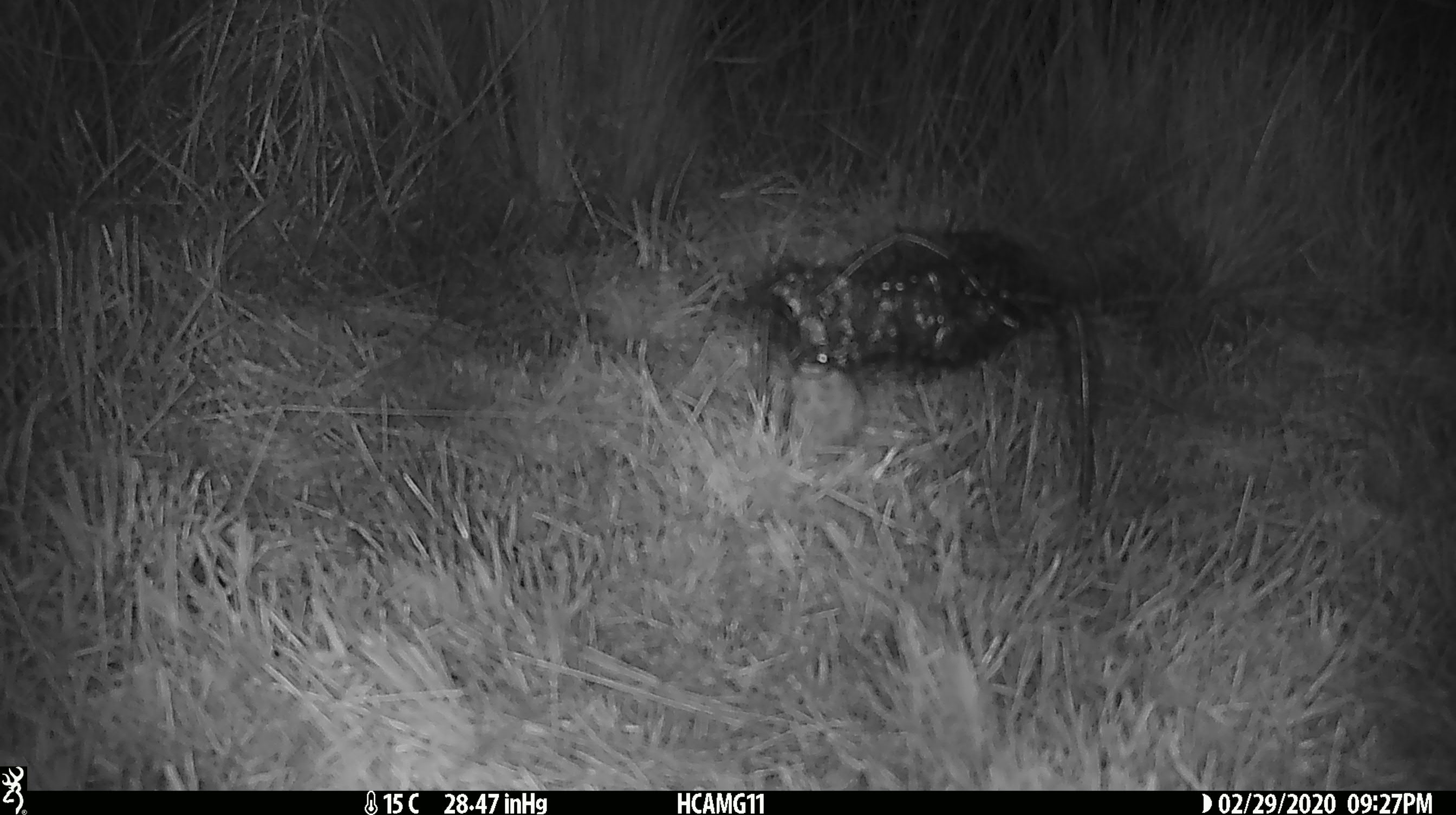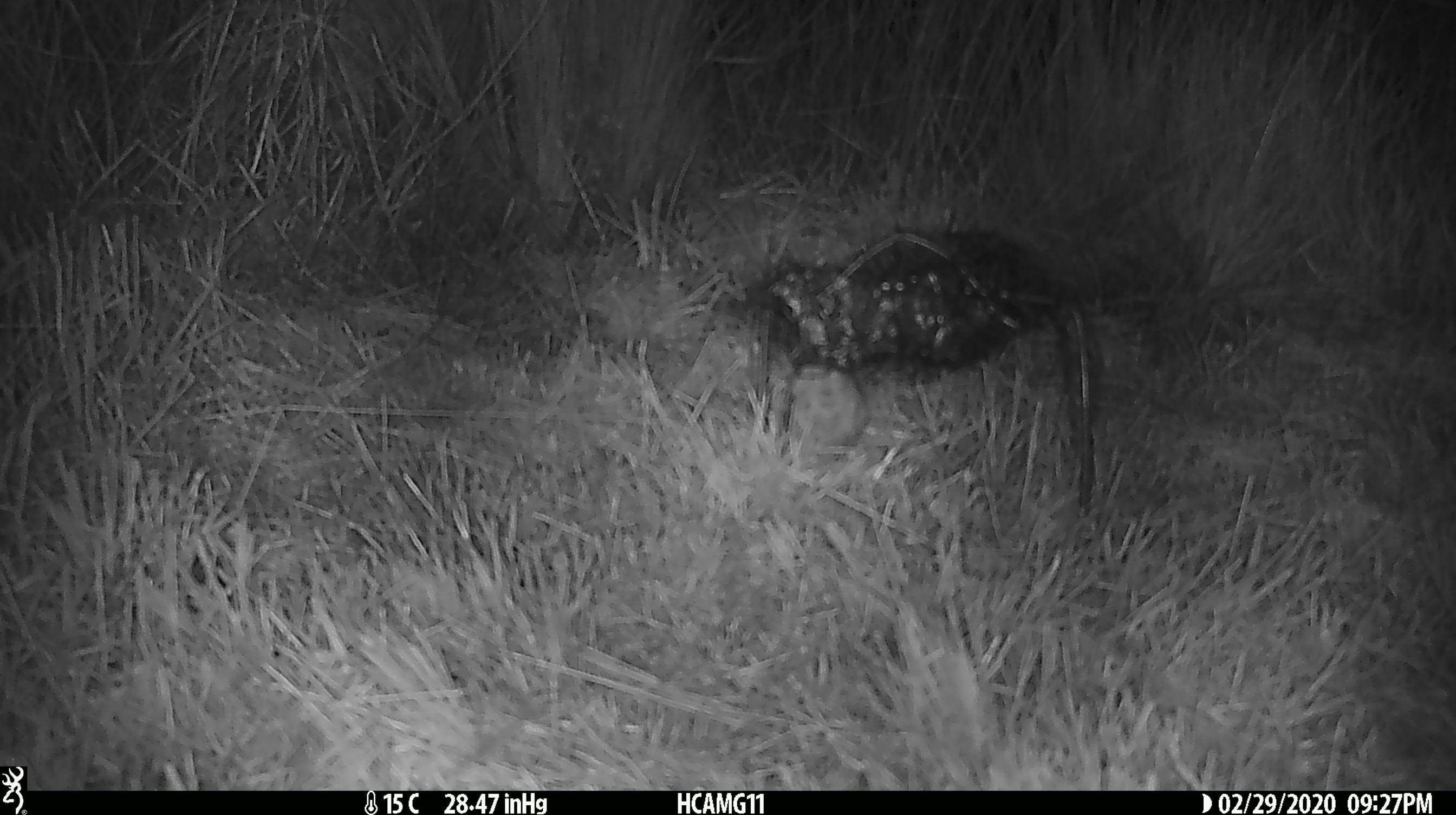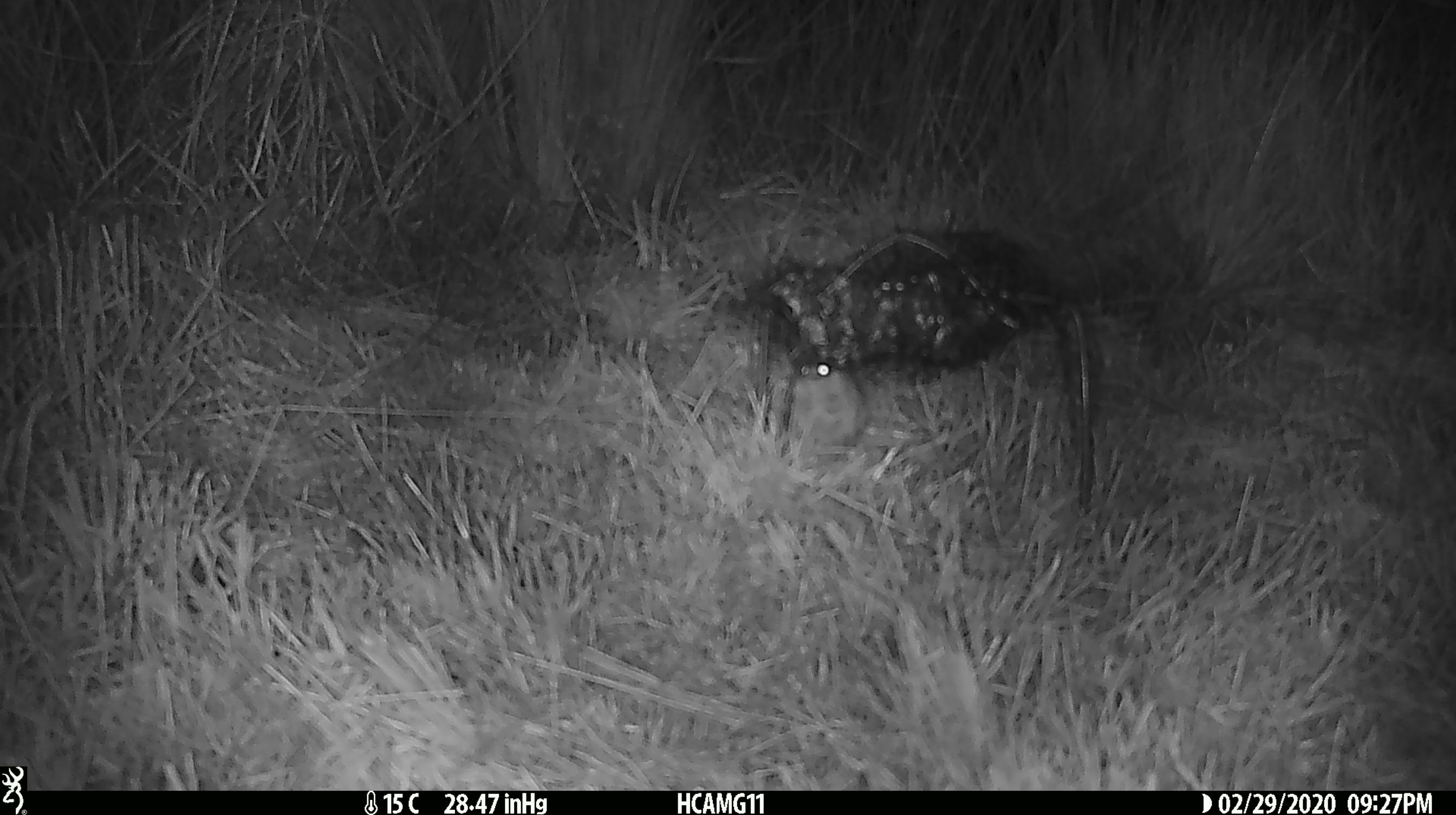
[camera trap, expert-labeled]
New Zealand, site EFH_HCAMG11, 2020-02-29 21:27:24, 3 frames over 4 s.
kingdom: Animalia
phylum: Chordata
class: Mammalia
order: Rodentia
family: Muridae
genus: Mus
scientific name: Mus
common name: mouse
Mouse (Mus).